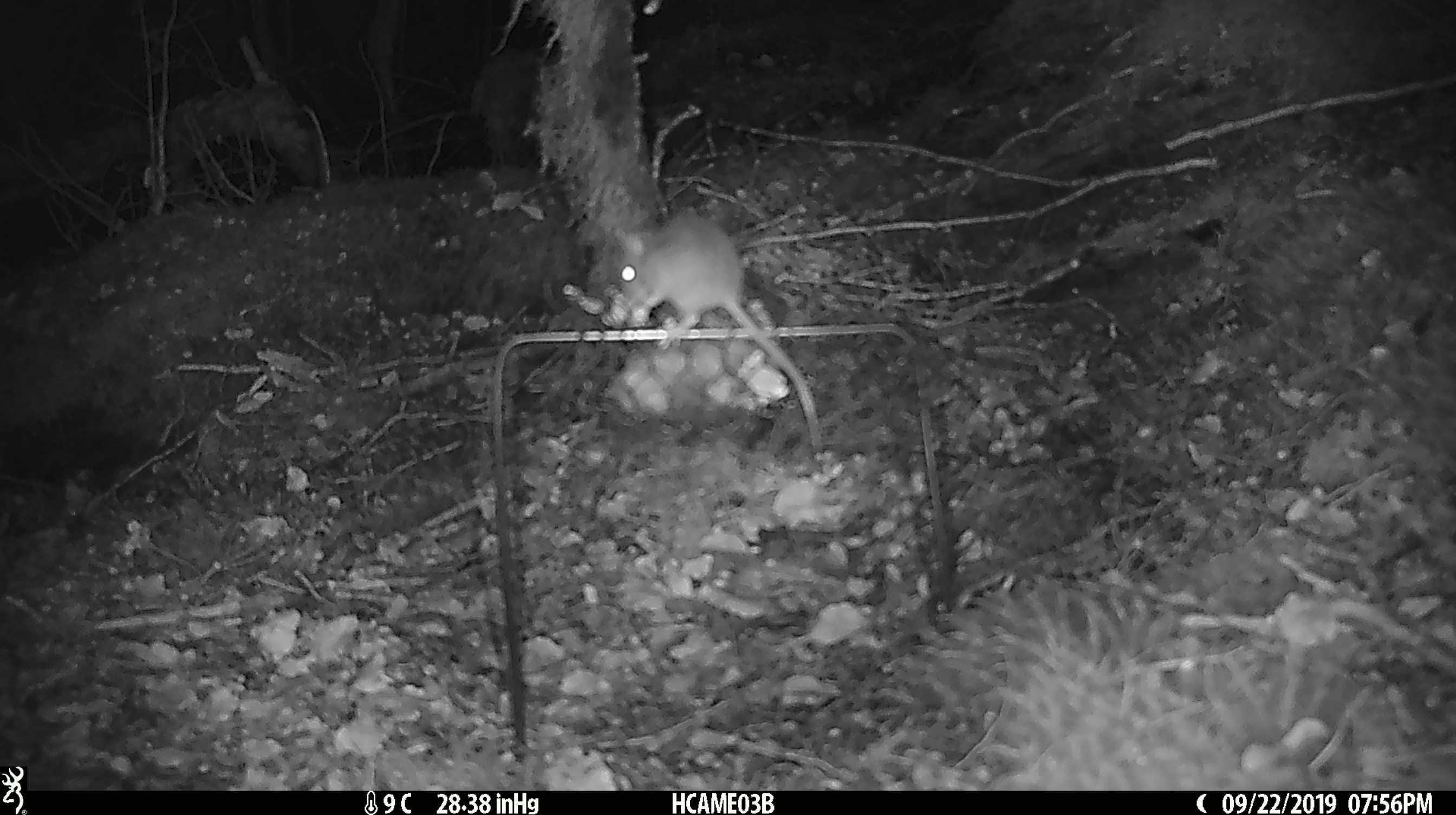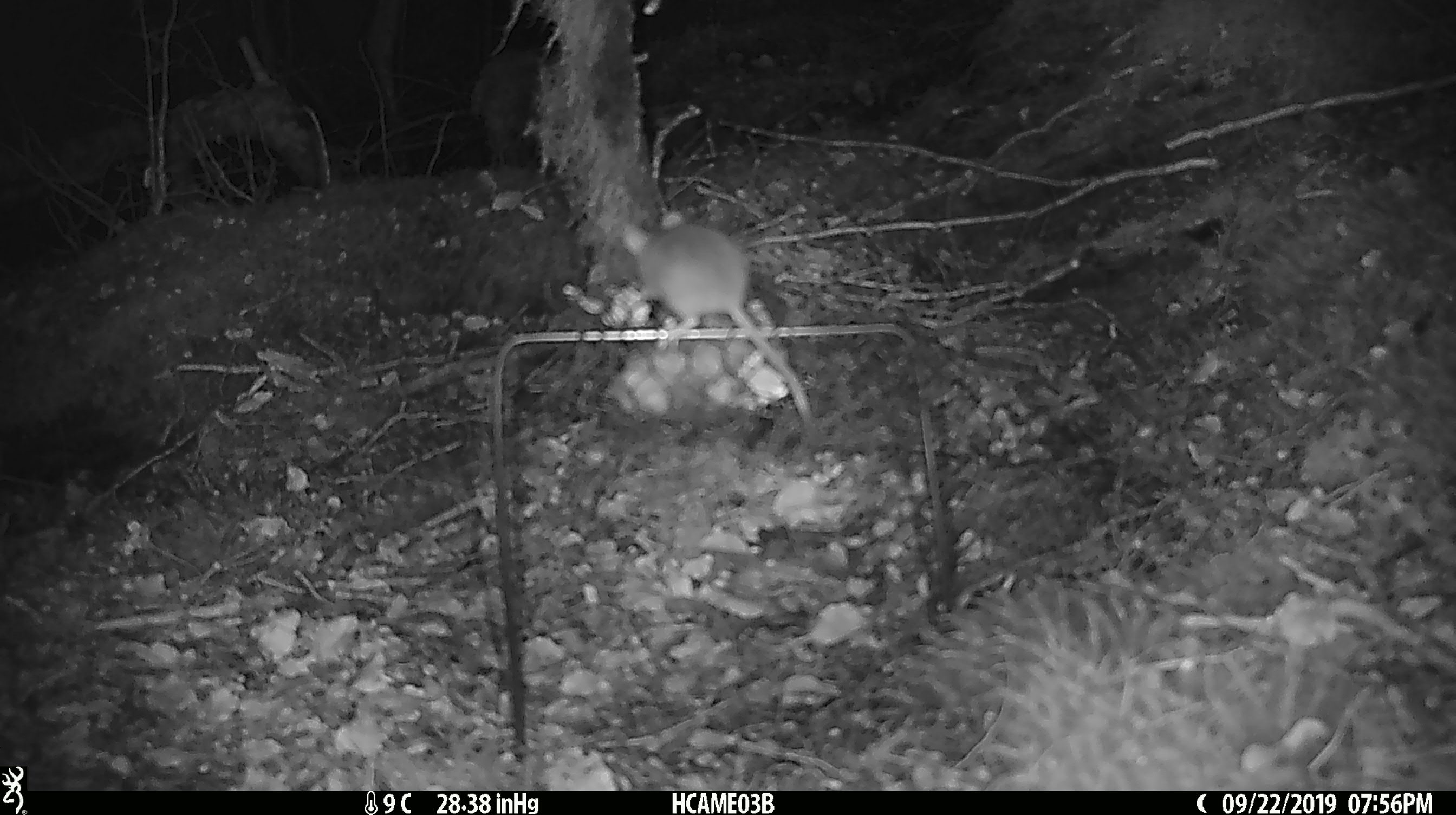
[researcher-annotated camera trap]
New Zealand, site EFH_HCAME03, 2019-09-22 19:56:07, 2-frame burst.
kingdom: Animalia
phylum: Chordata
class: Mammalia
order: Rodentia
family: Muridae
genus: Mus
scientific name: Mus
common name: mouse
Mouse (Mus).